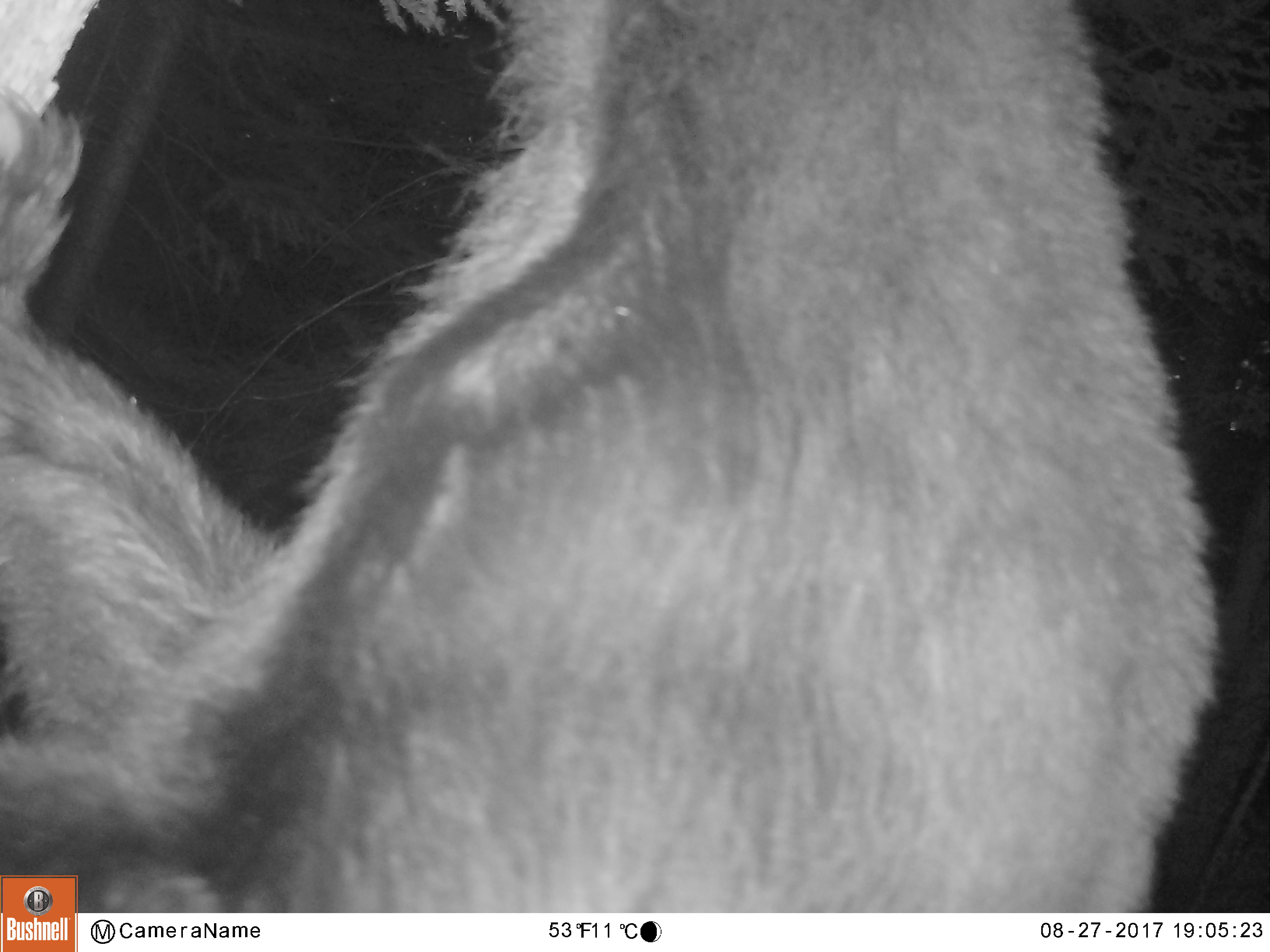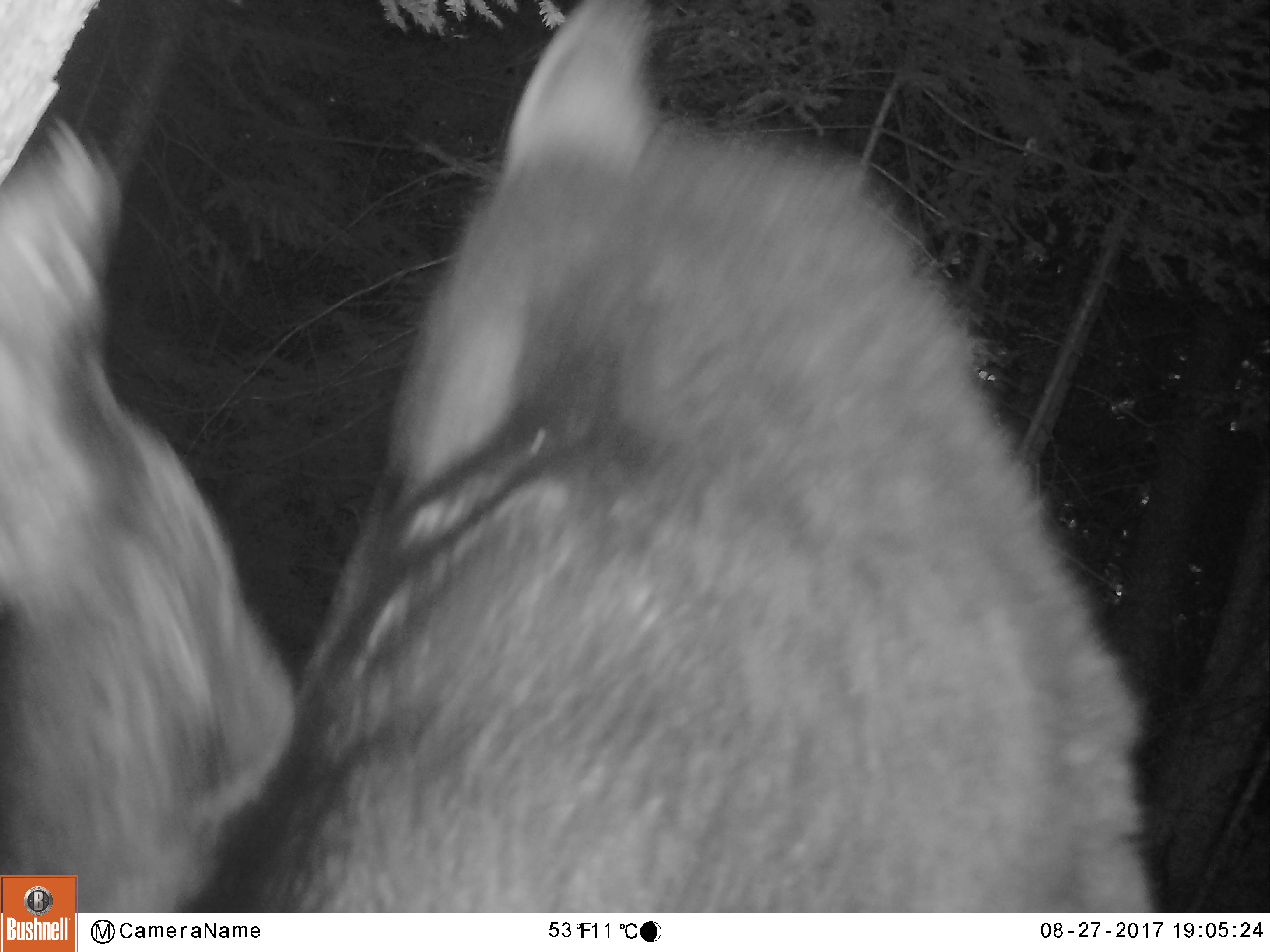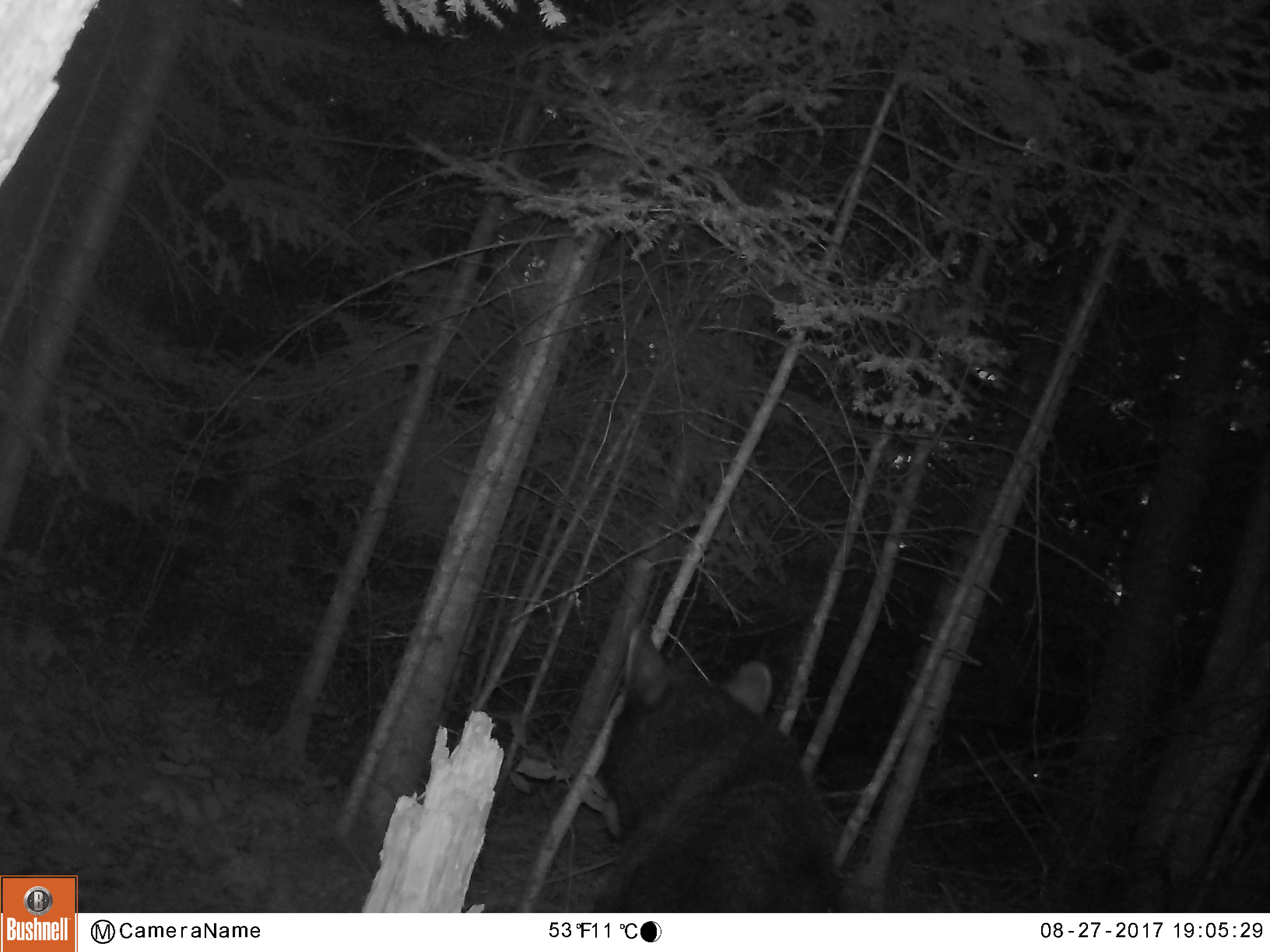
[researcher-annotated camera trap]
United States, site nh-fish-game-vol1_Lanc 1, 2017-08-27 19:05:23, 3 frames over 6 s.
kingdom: Animalia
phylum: Chordata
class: Mammalia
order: Carnivora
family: Ursidae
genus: Ursus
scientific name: Ursus americanus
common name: black bear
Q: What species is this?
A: Black bear (Ursus americanus).